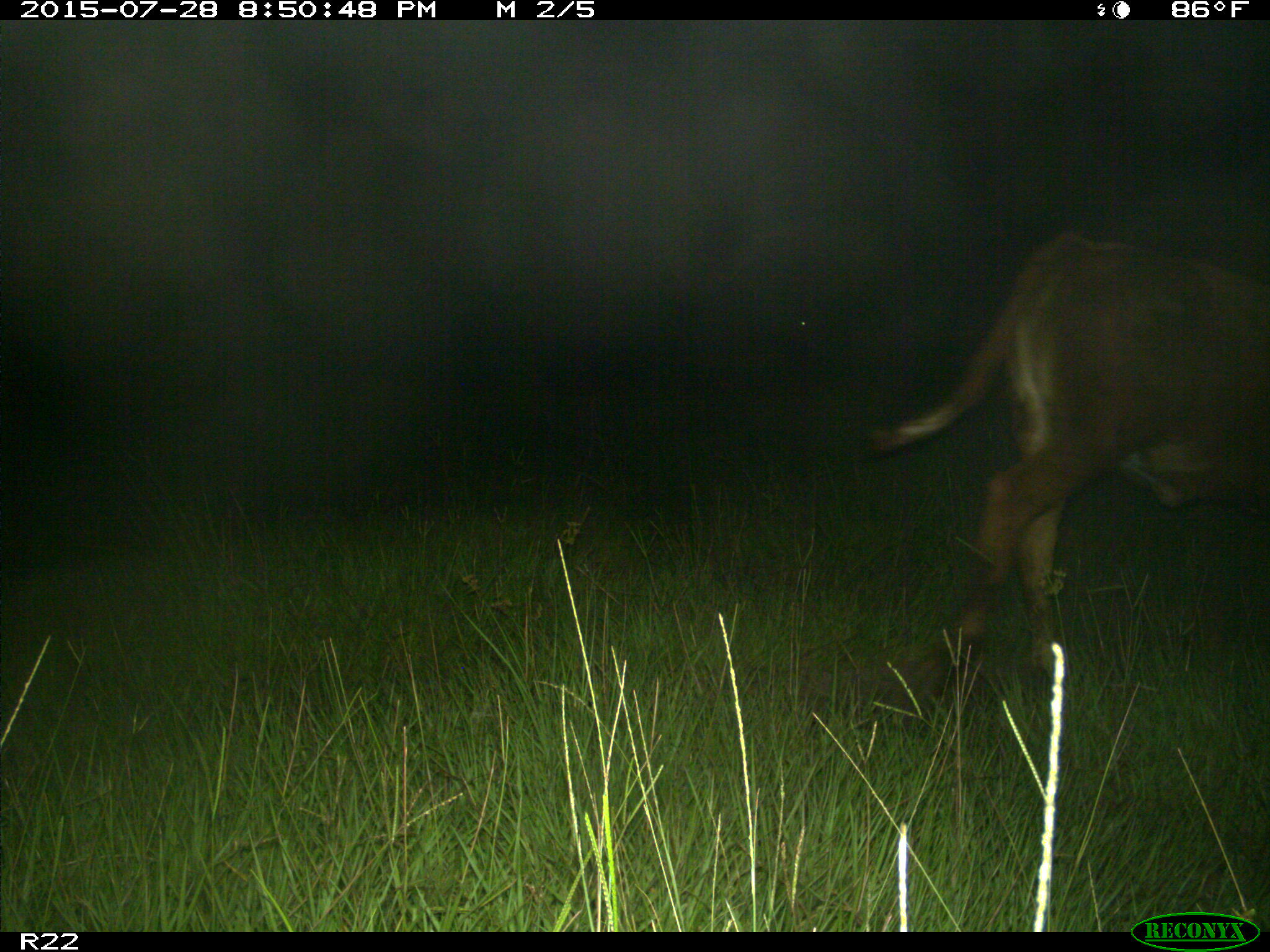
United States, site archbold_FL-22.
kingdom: Animalia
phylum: Chordata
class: Mammalia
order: Artiodactyla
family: Bovidae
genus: Bos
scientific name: Bos taurus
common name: domestic cow